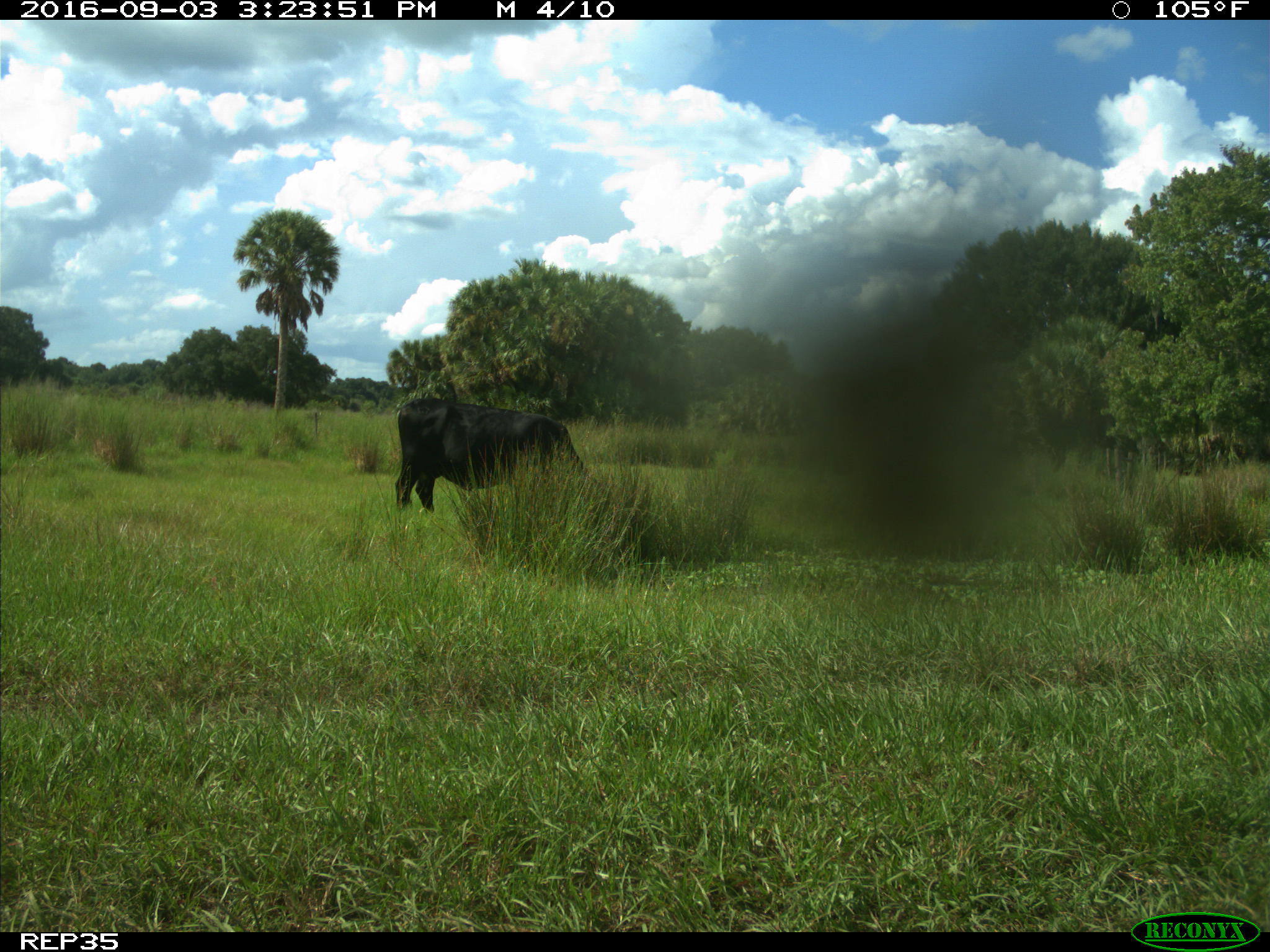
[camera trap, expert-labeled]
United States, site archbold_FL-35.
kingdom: Animalia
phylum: Chordata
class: Mammalia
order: Artiodactyla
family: Bovidae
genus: Bos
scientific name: Bos taurus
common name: domestic cow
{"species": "Bos taurus (domestic cow)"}